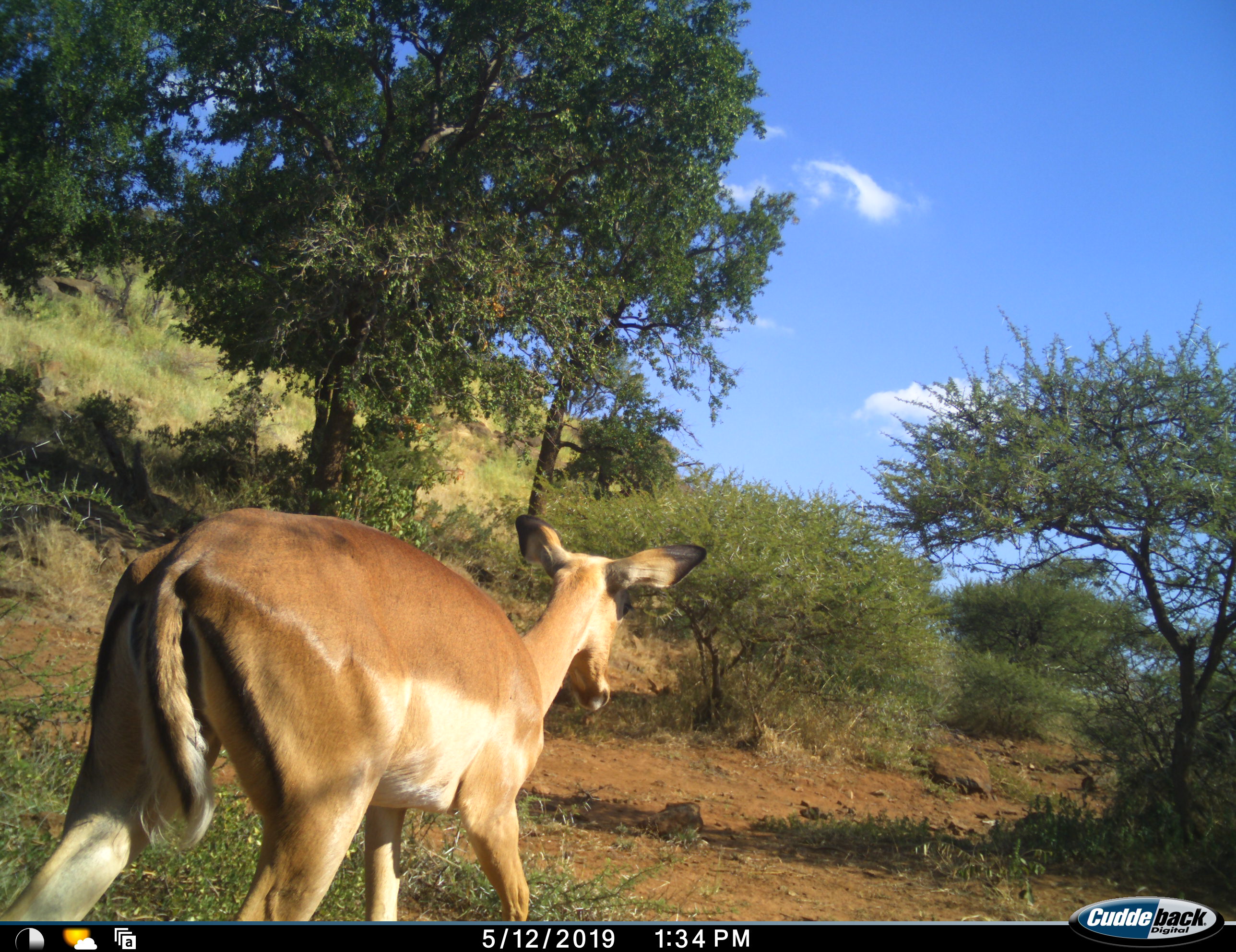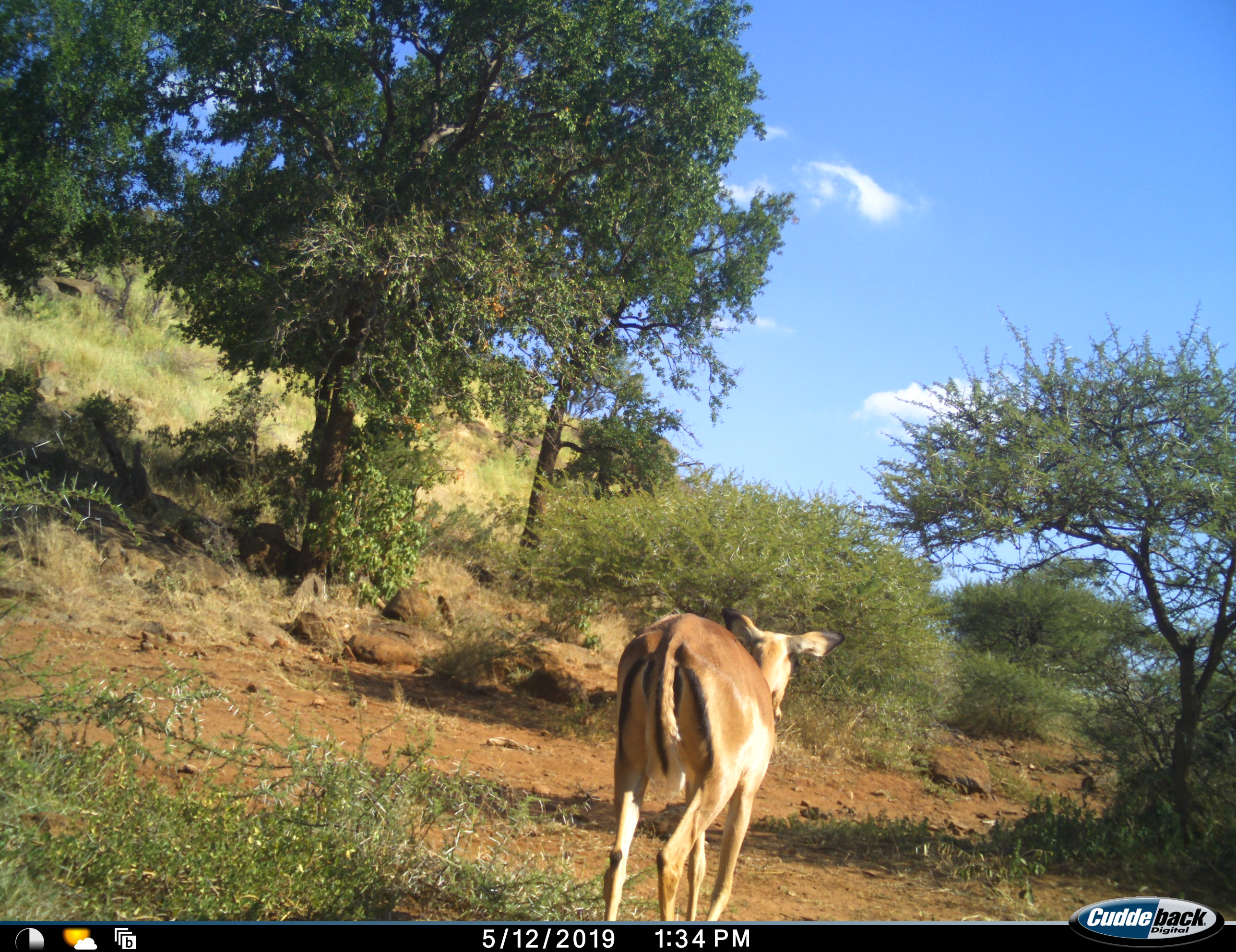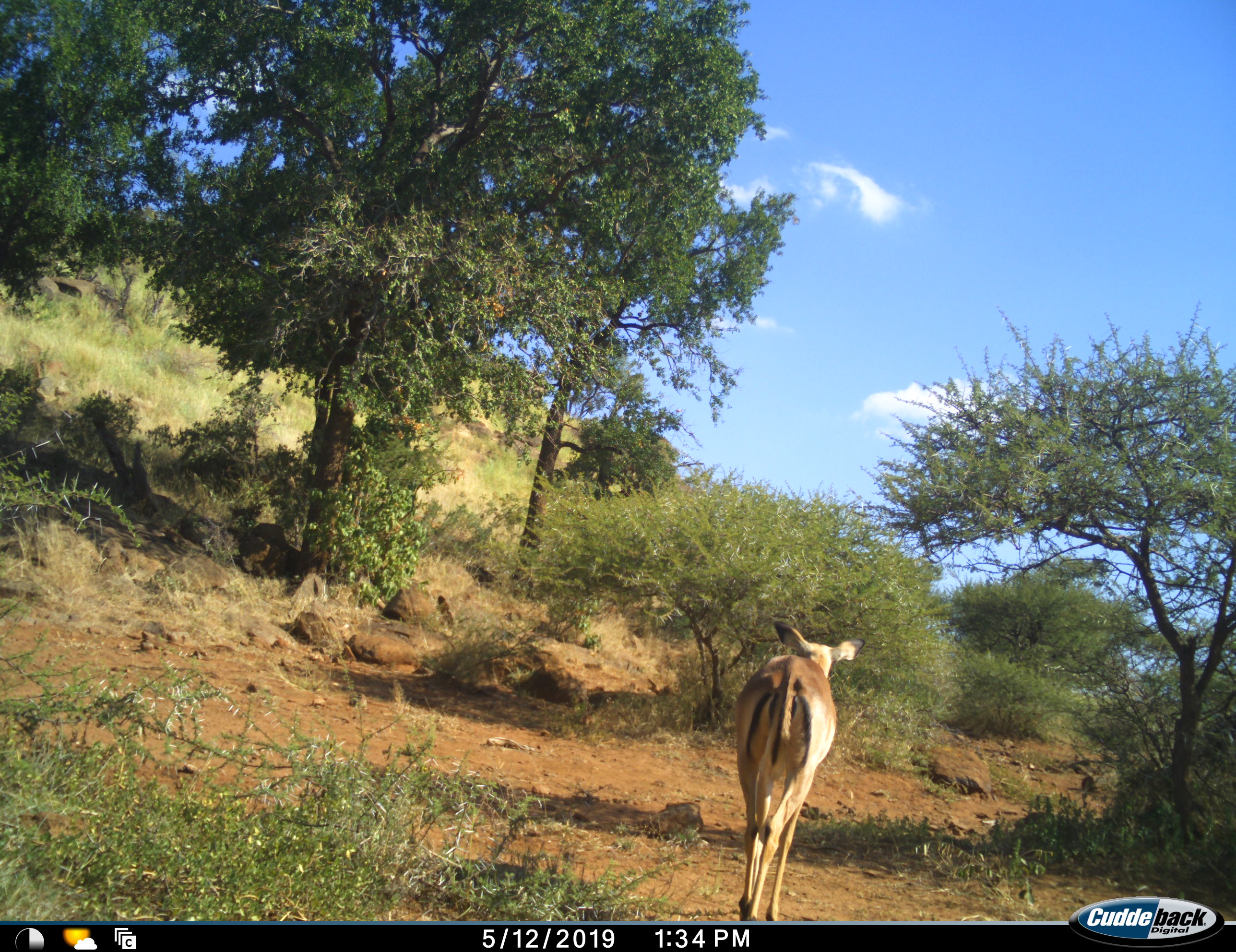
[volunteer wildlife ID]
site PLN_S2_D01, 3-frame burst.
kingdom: Animalia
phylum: Chordata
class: Mammalia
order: Artiodactyla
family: Bovidae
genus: Aepyceros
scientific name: Aepyceros melampus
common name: impala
Impala (Aepyceros melampus), count 1. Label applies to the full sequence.